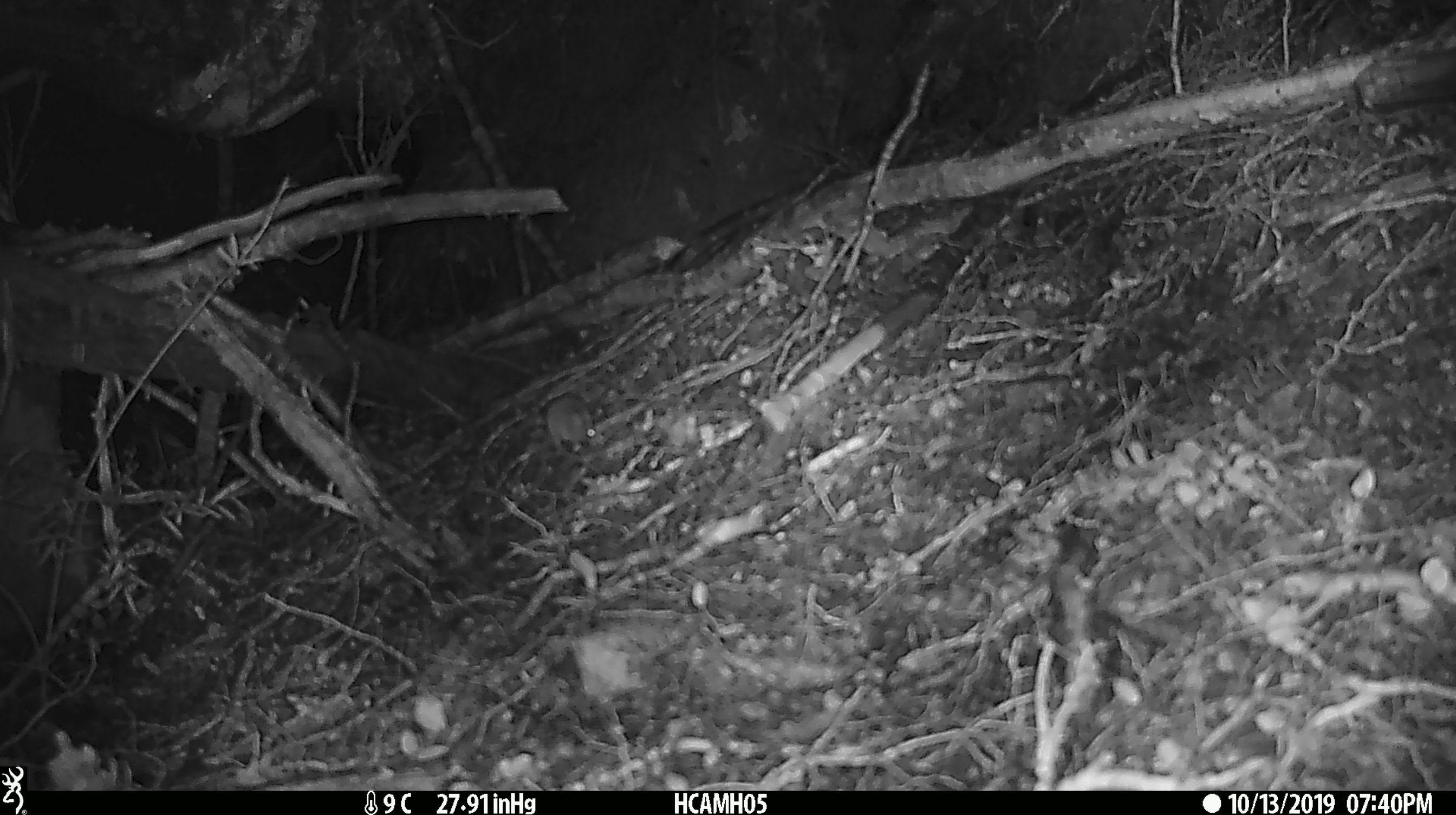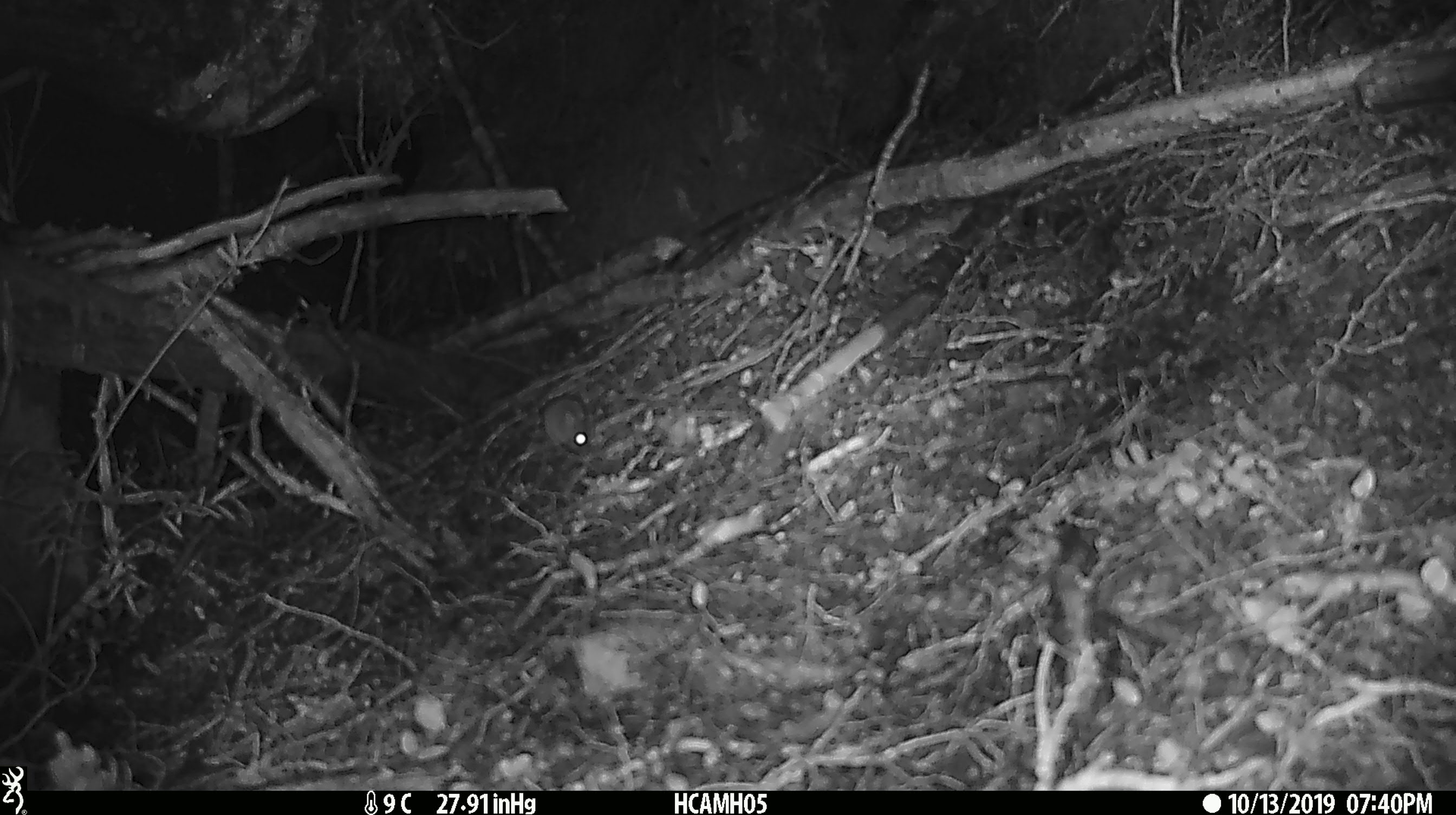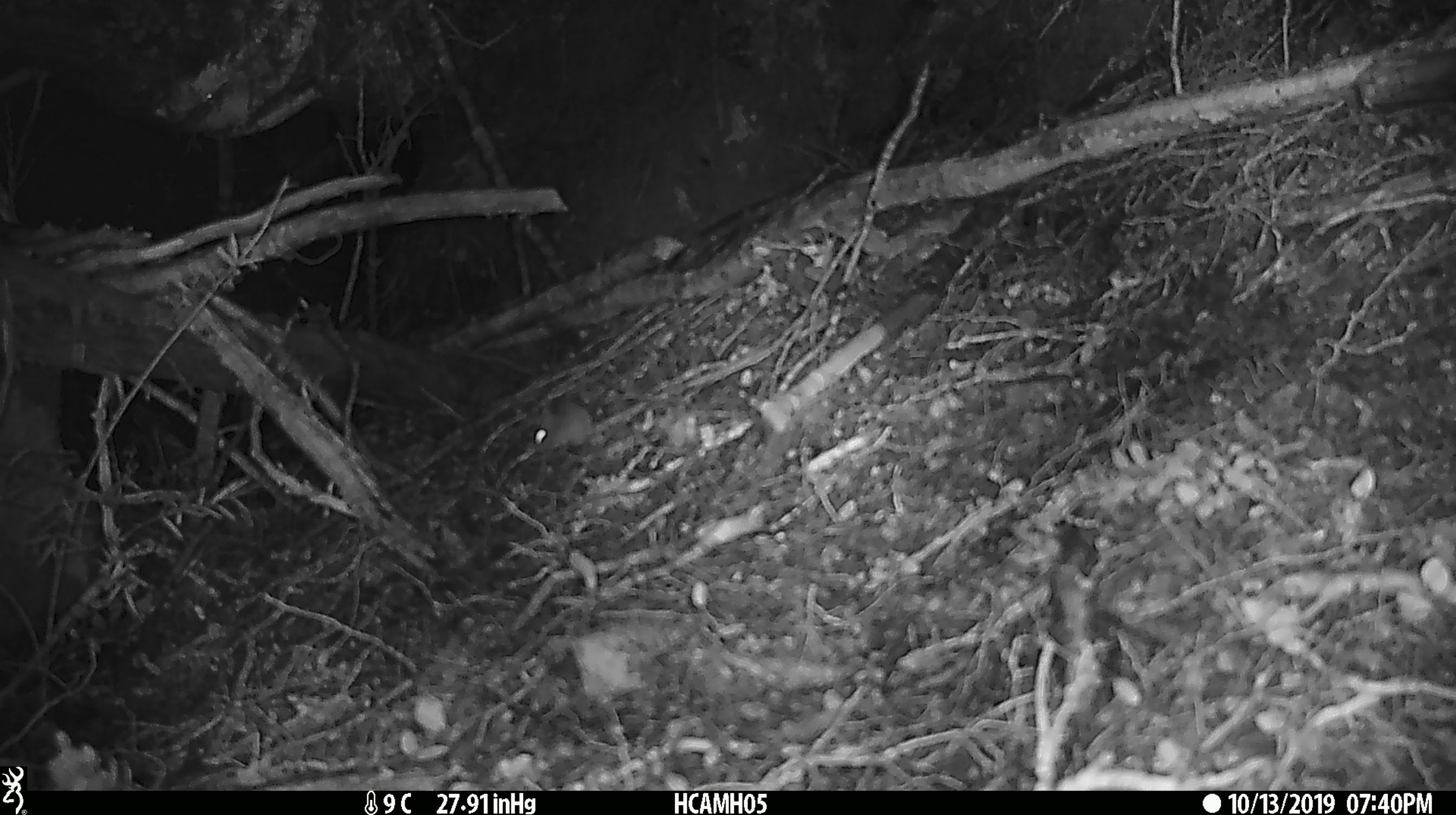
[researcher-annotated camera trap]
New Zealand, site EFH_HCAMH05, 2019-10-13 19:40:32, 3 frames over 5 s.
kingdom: Animalia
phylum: Chordata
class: Mammalia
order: Rodentia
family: Muridae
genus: Mus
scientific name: Mus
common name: mouse